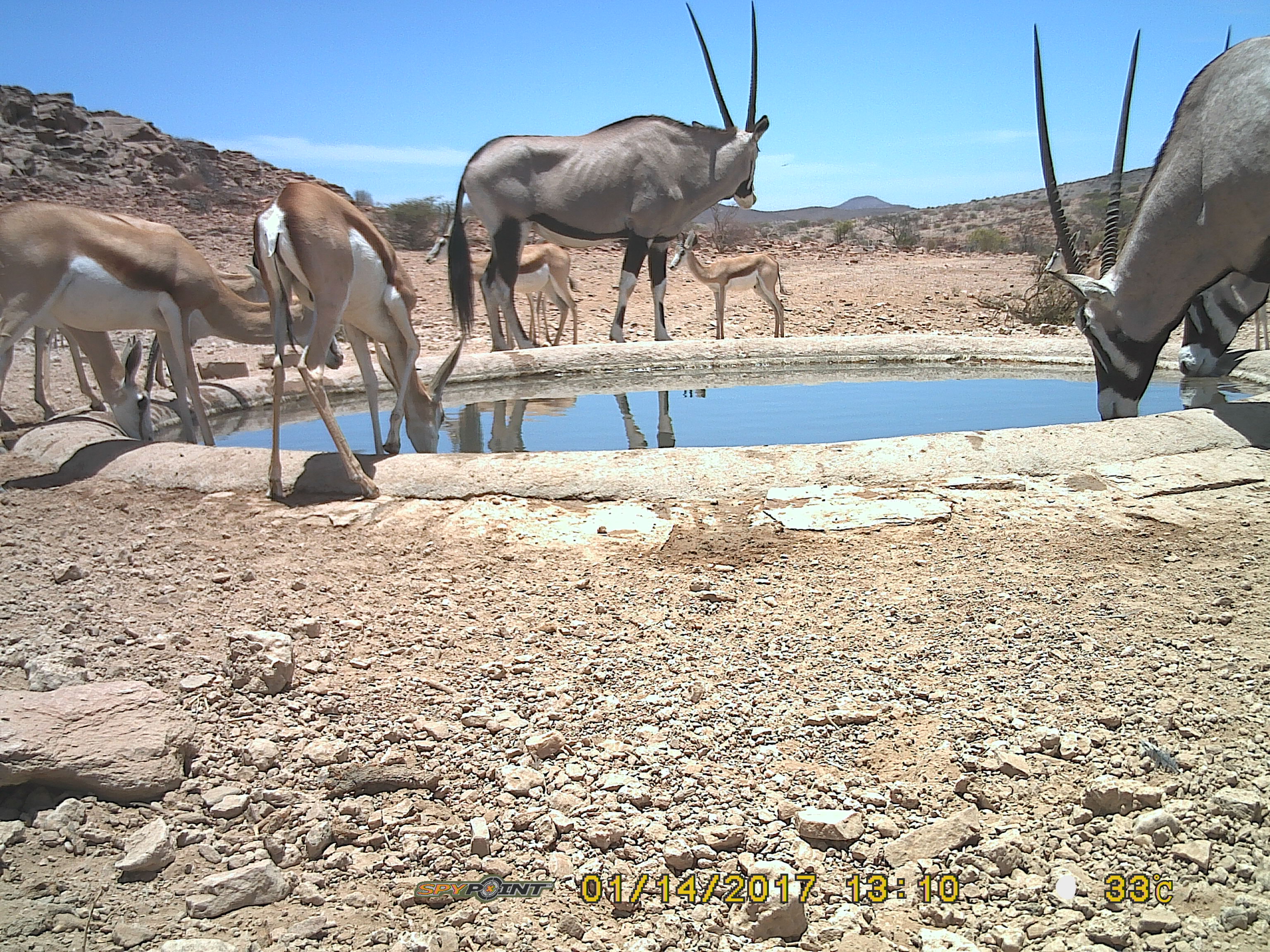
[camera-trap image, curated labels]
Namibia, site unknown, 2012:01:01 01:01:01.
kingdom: Animalia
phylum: Chordata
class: Mammalia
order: Artiodactyla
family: Bovidae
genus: Oryx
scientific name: Oryx gazella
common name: gemsbok